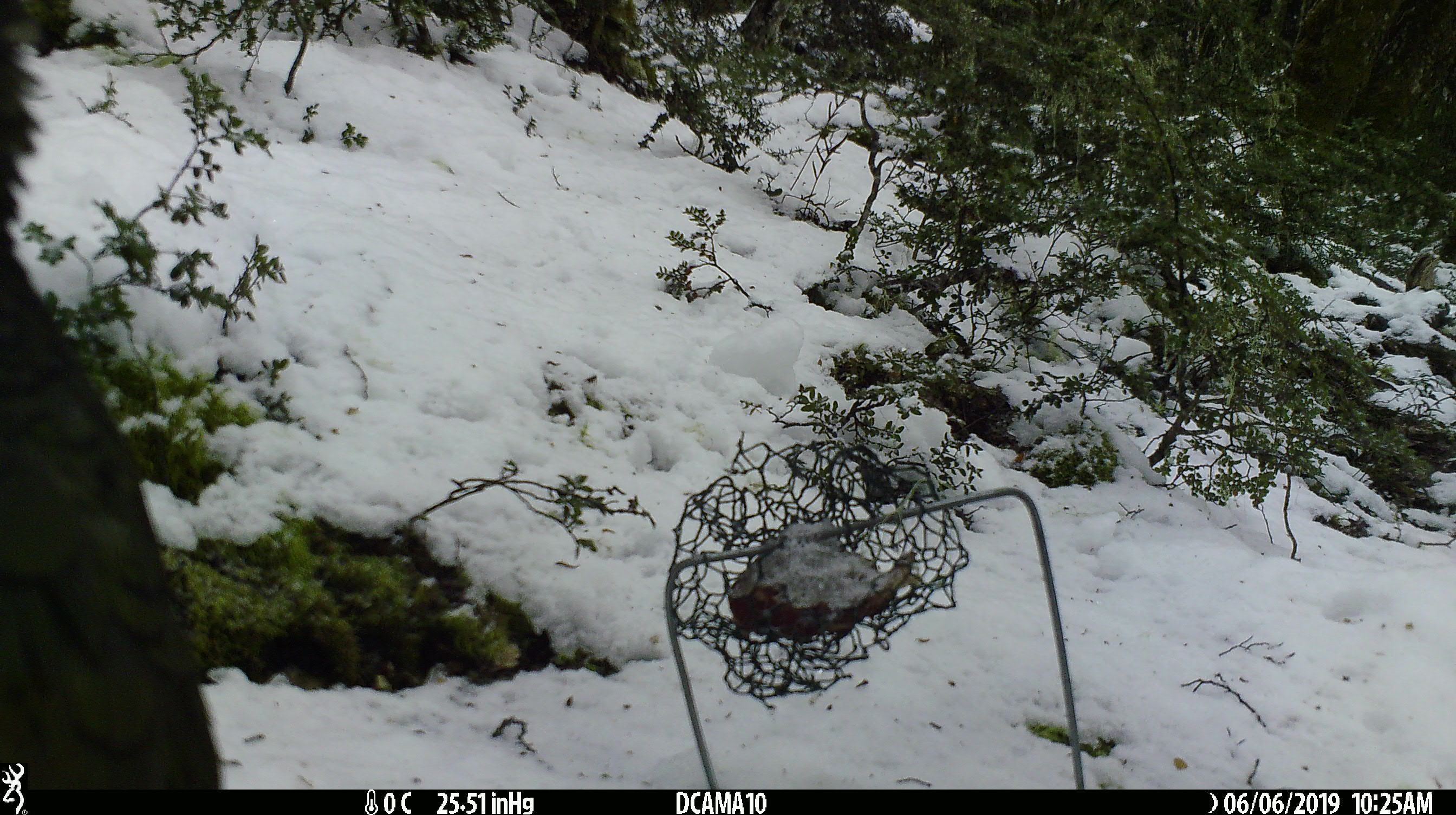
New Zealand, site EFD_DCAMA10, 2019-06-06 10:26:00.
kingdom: Animalia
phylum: Chordata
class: Aves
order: Psittaciformes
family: Strigopidae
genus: Nestor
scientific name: Nestor notabilis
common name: kea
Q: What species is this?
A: Kea (Nestor notabilis).